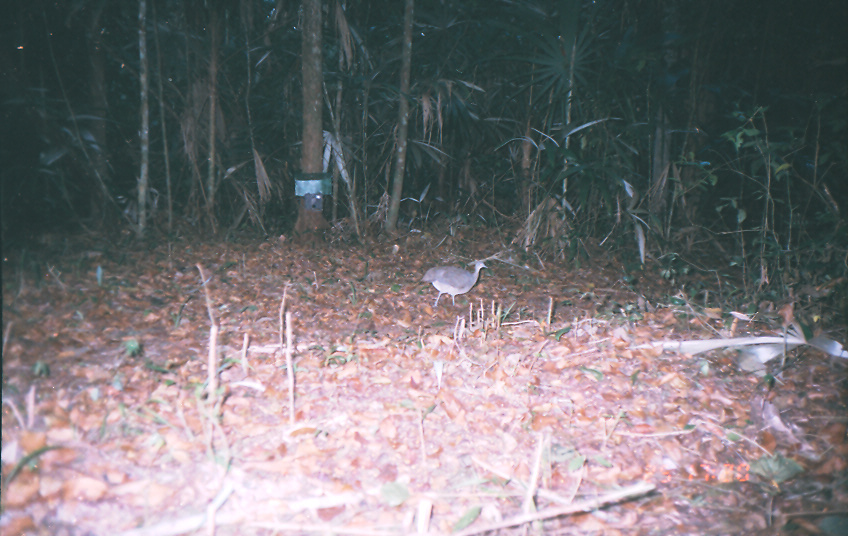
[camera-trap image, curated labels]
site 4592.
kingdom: Animalia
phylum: Chordata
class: Aves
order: Tinamiformes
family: Tinamidae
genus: Tinamus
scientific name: Tinamus major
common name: great tinamou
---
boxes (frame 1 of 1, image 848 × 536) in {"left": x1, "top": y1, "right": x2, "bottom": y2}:
tinamus major: {"left": 421, "top": 259, "right": 488, "bottom": 307}